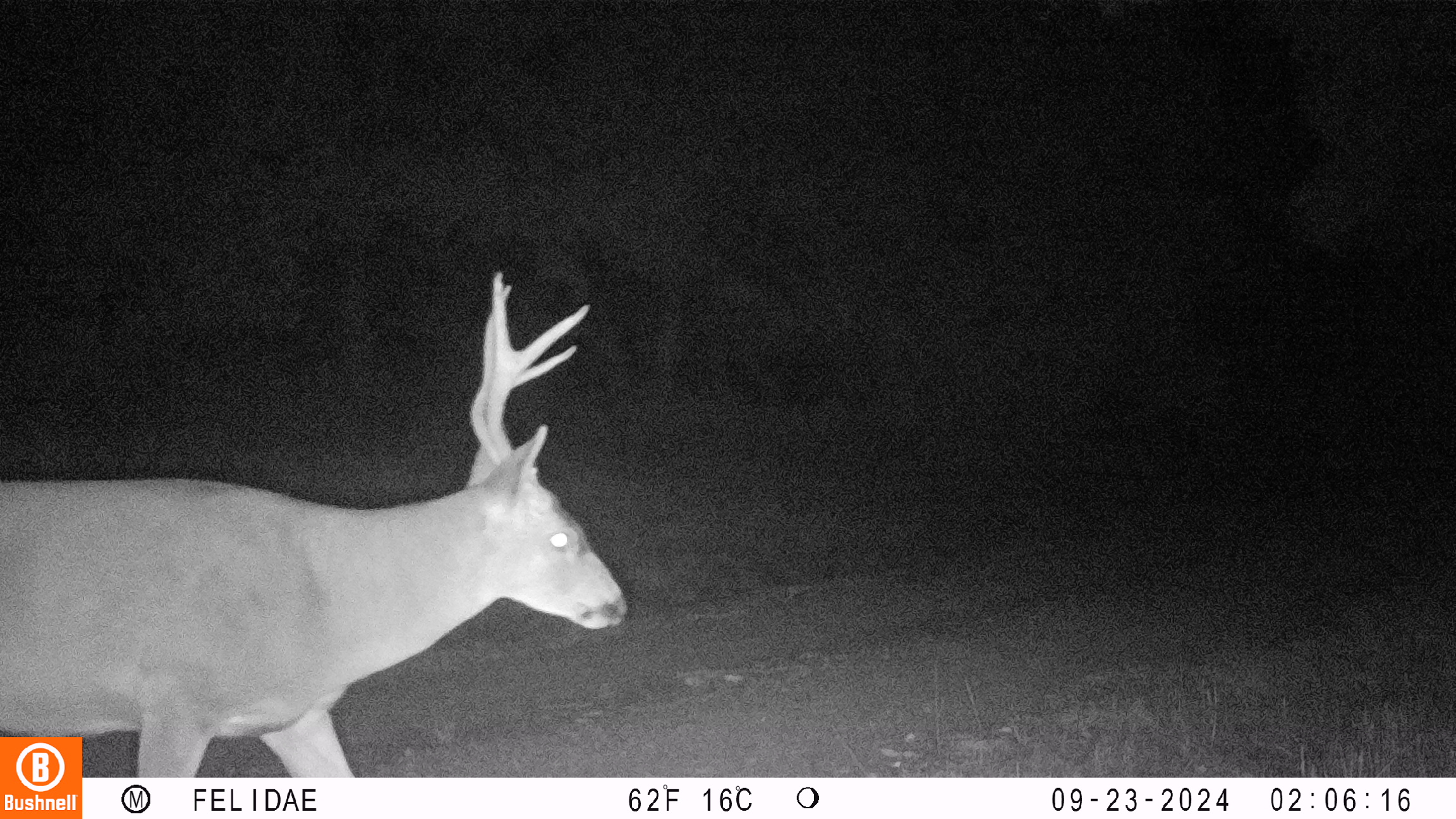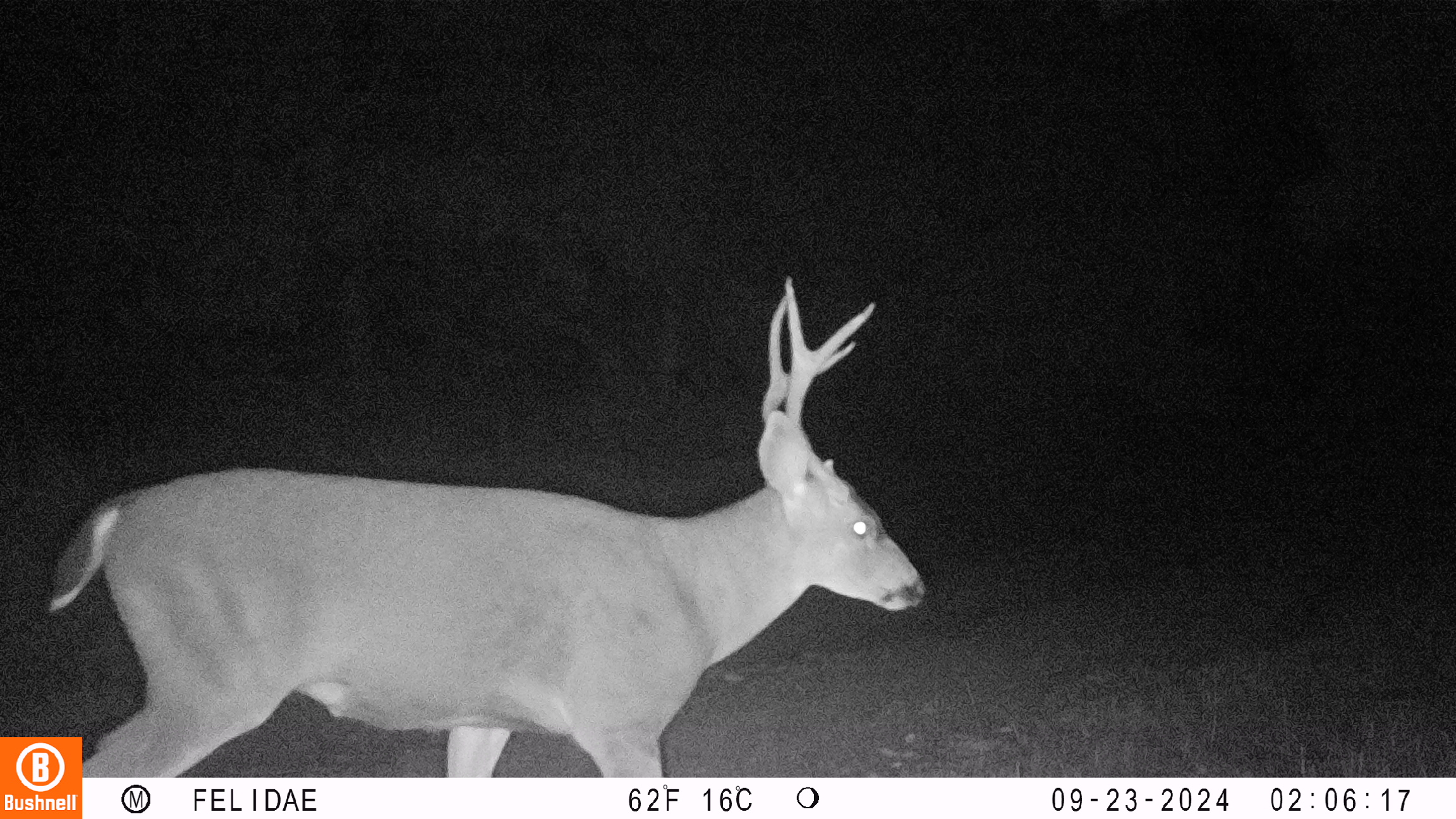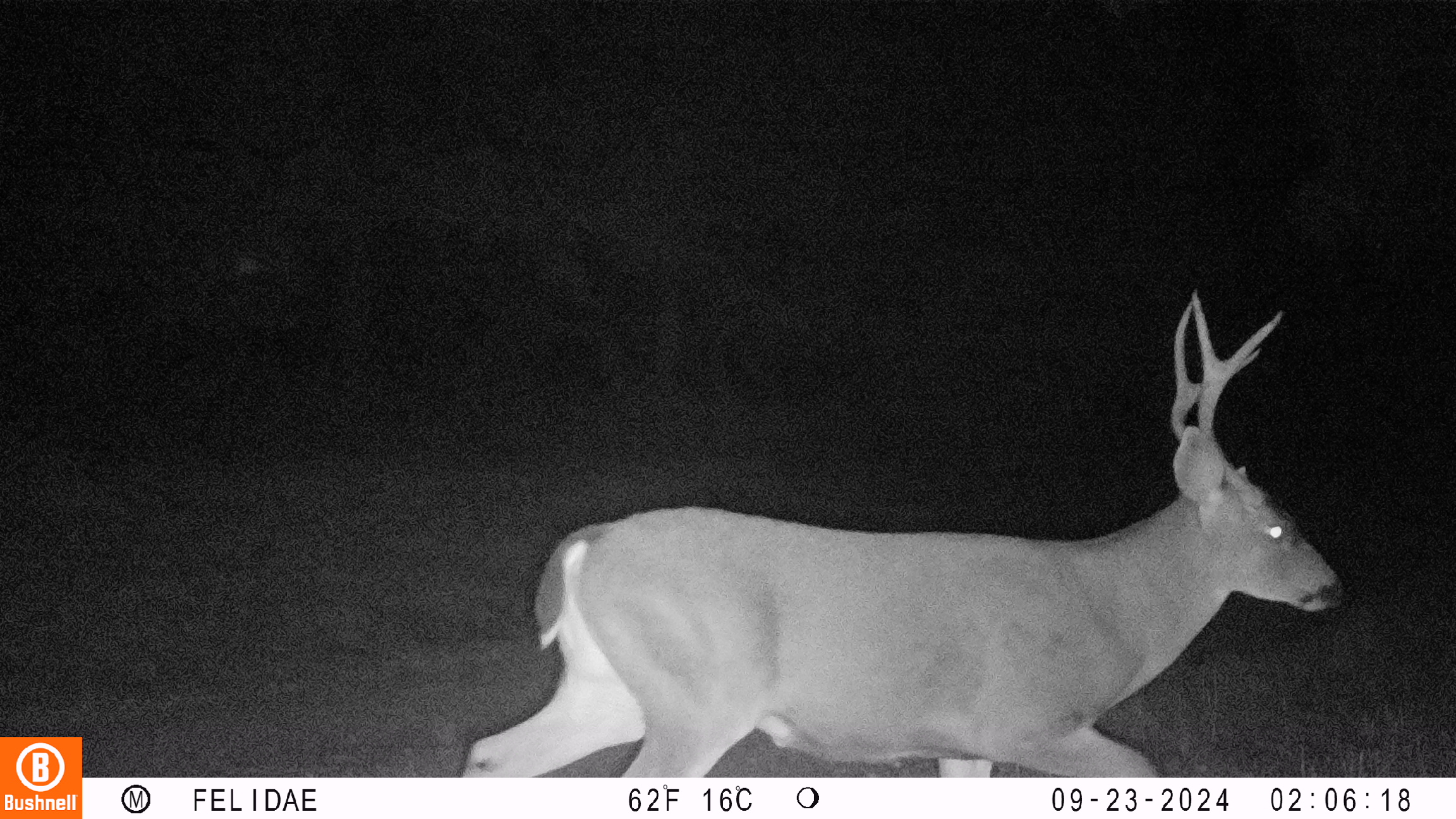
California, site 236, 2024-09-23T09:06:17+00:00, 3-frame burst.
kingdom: Animalia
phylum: Chordata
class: Mammalia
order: Artiodactyla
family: Cervidae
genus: Odocoileus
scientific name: Odocoileus hemionus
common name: mule deer